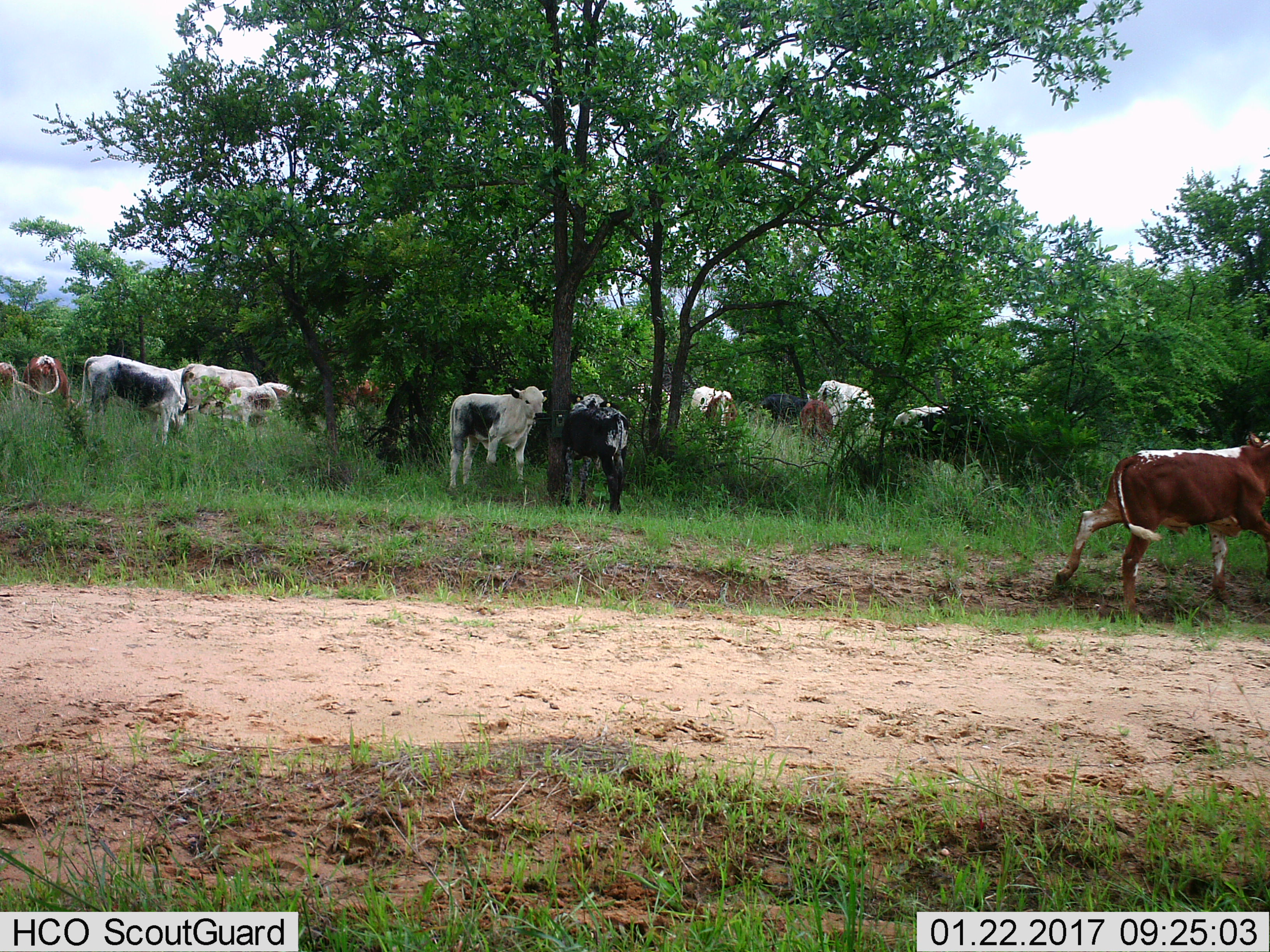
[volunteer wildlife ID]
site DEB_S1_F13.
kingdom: Animalia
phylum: Chordata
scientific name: Vertebrata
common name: domestic animal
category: domesticanimal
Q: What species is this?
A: Domesticanimal (domestic animal) (Vertebrata).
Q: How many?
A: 11-50.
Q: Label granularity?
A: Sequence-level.